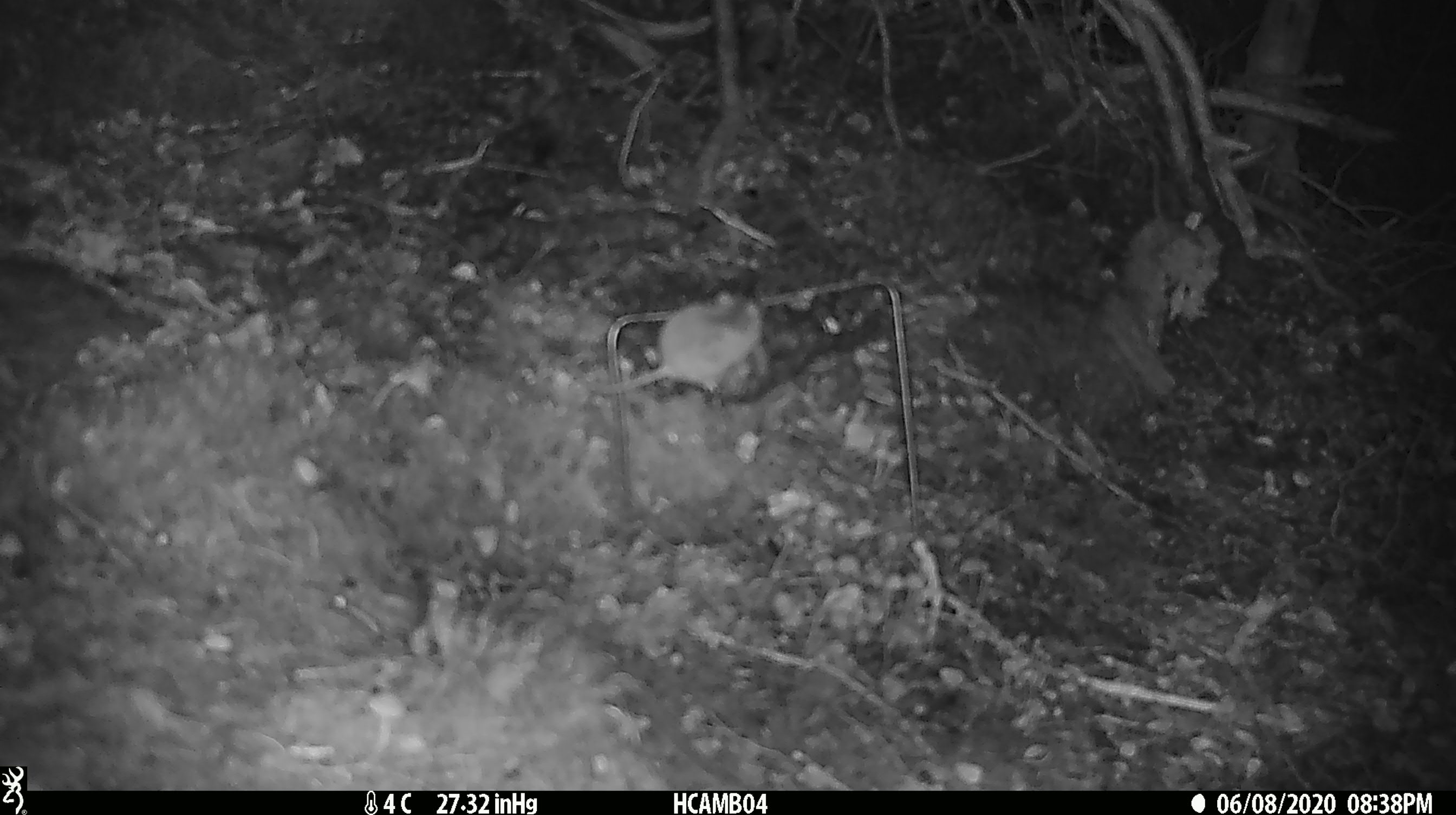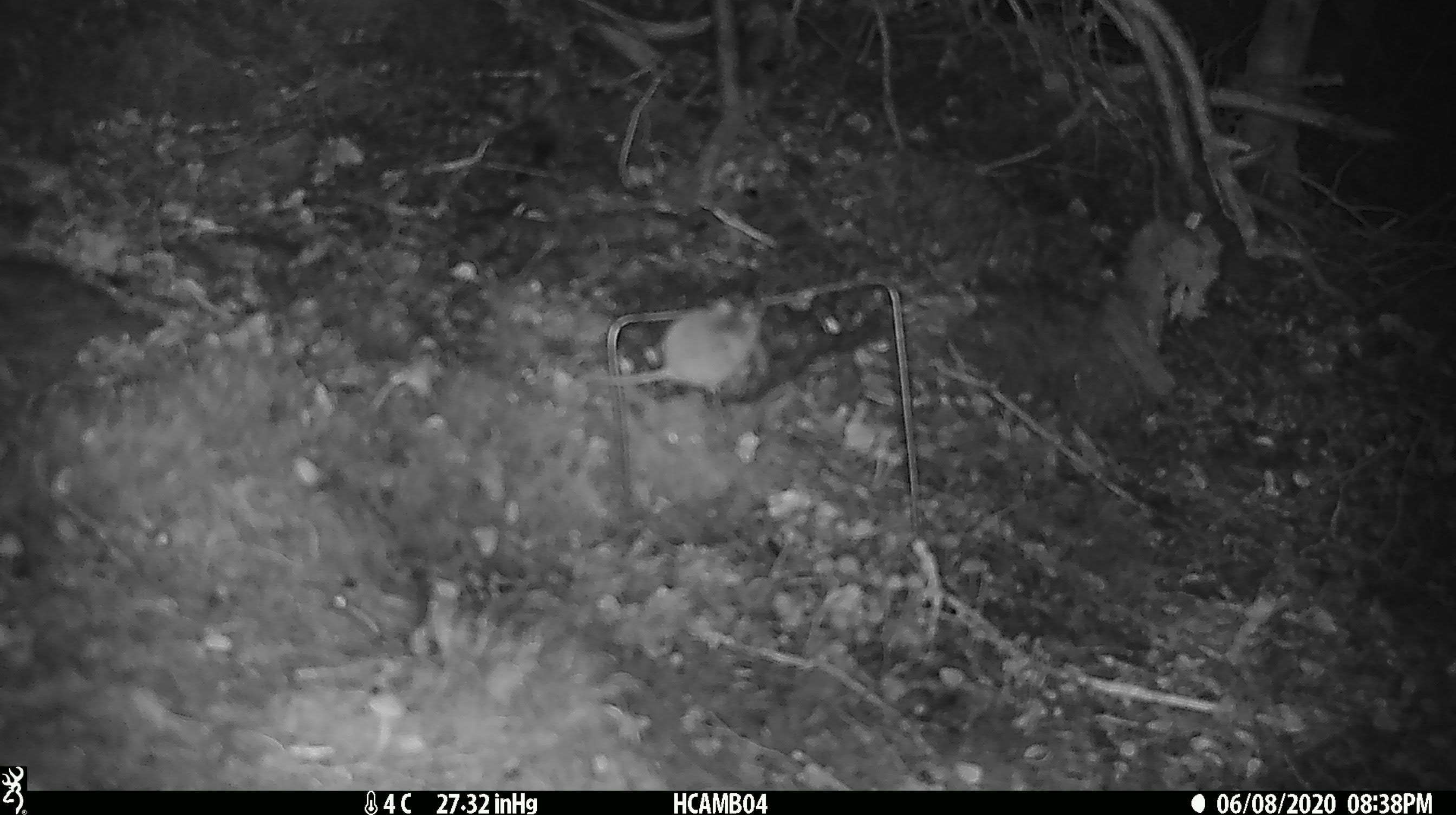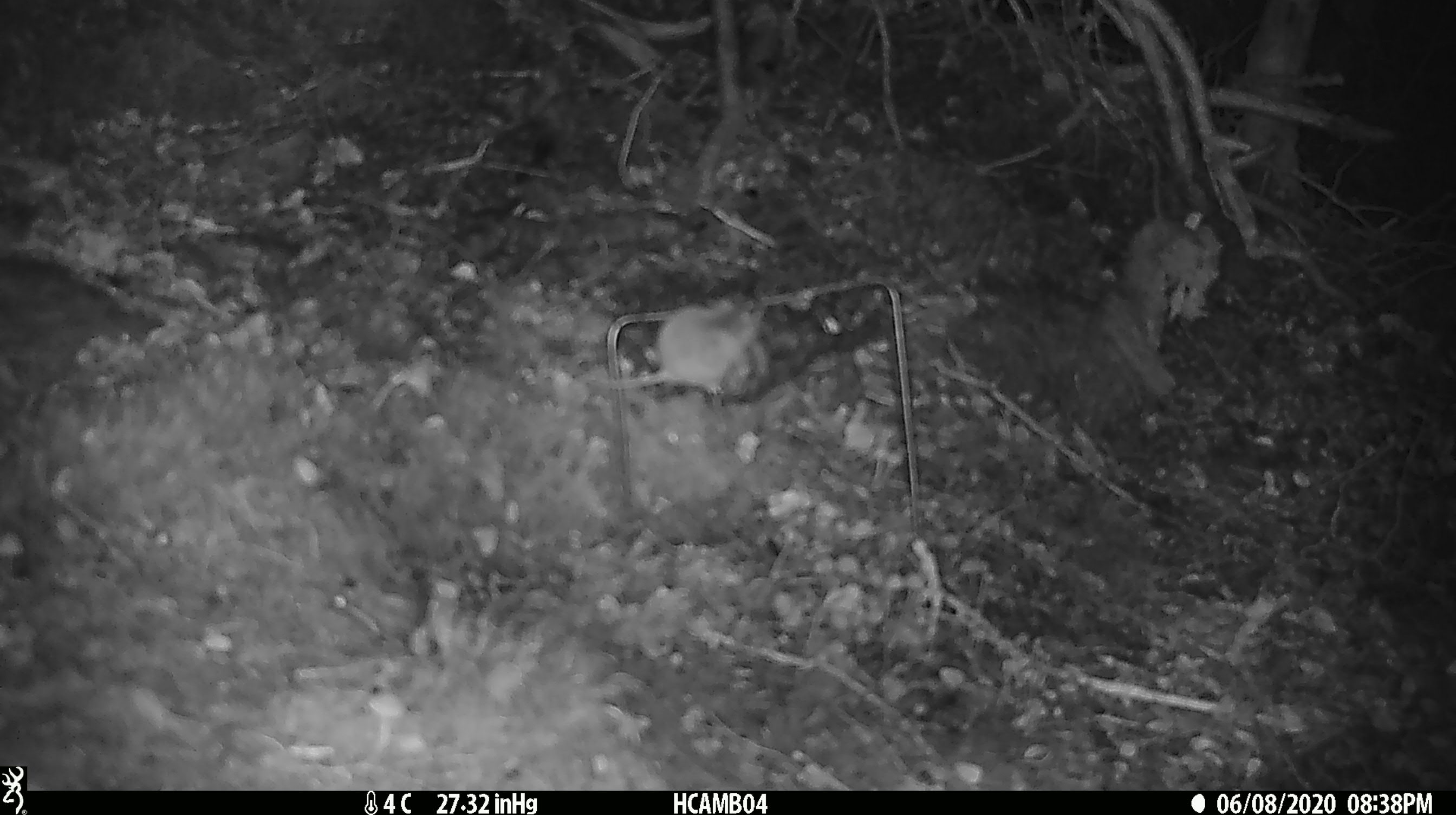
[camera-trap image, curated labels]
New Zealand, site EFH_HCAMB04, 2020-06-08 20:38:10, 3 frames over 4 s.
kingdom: Animalia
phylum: Chordata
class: Mammalia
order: Rodentia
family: Muridae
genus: Mus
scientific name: Mus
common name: mouse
Mouse (Mus).